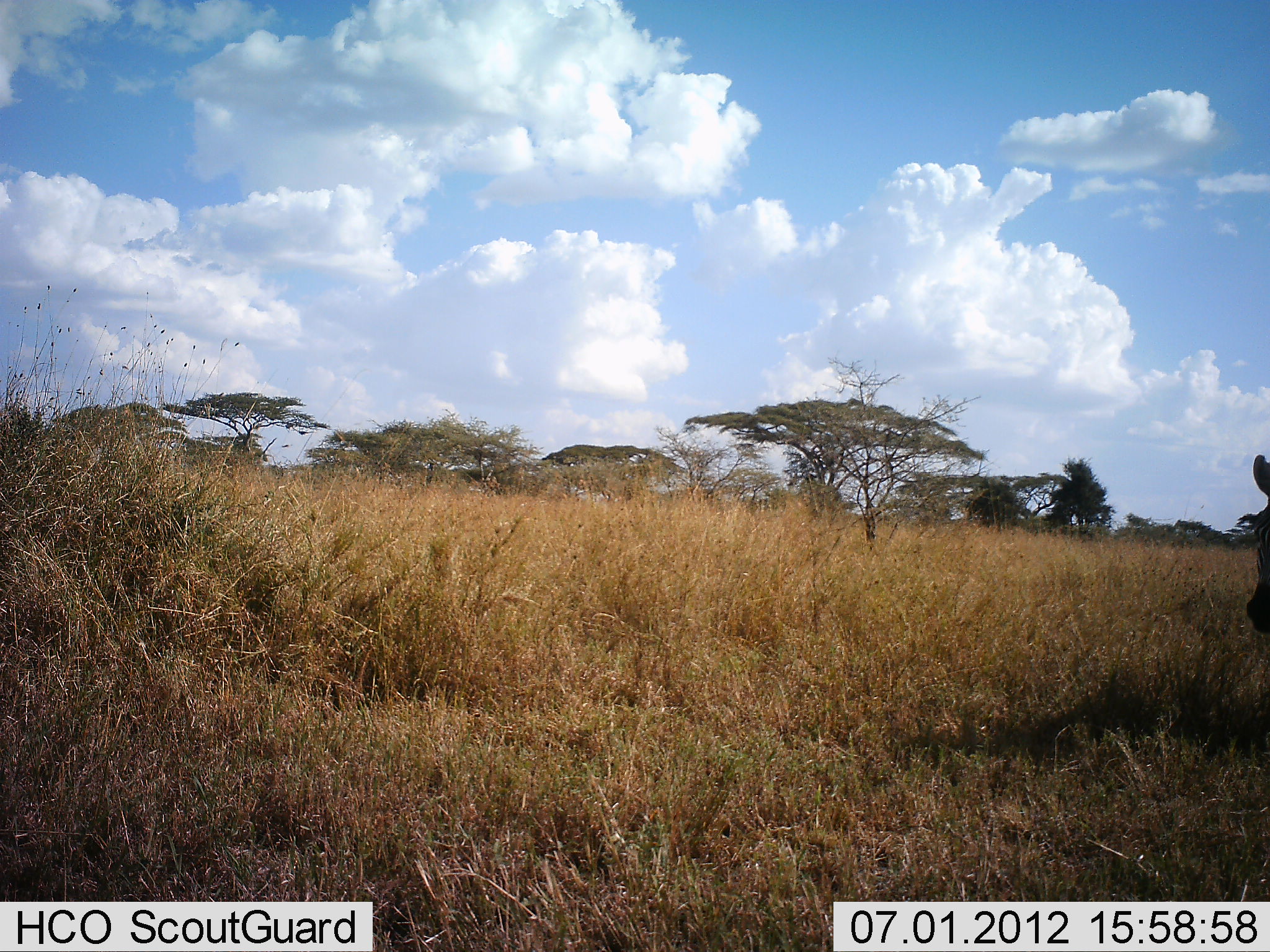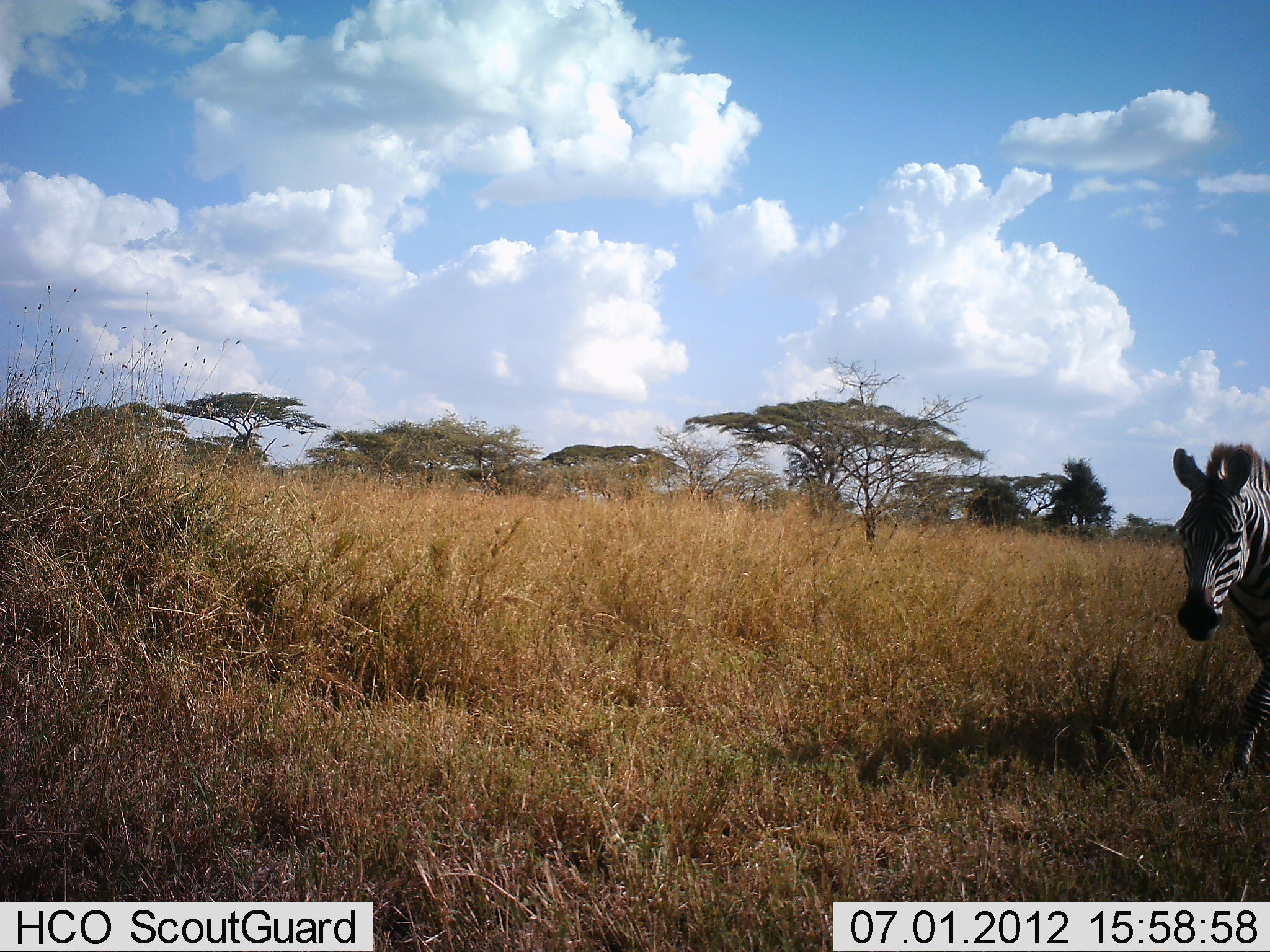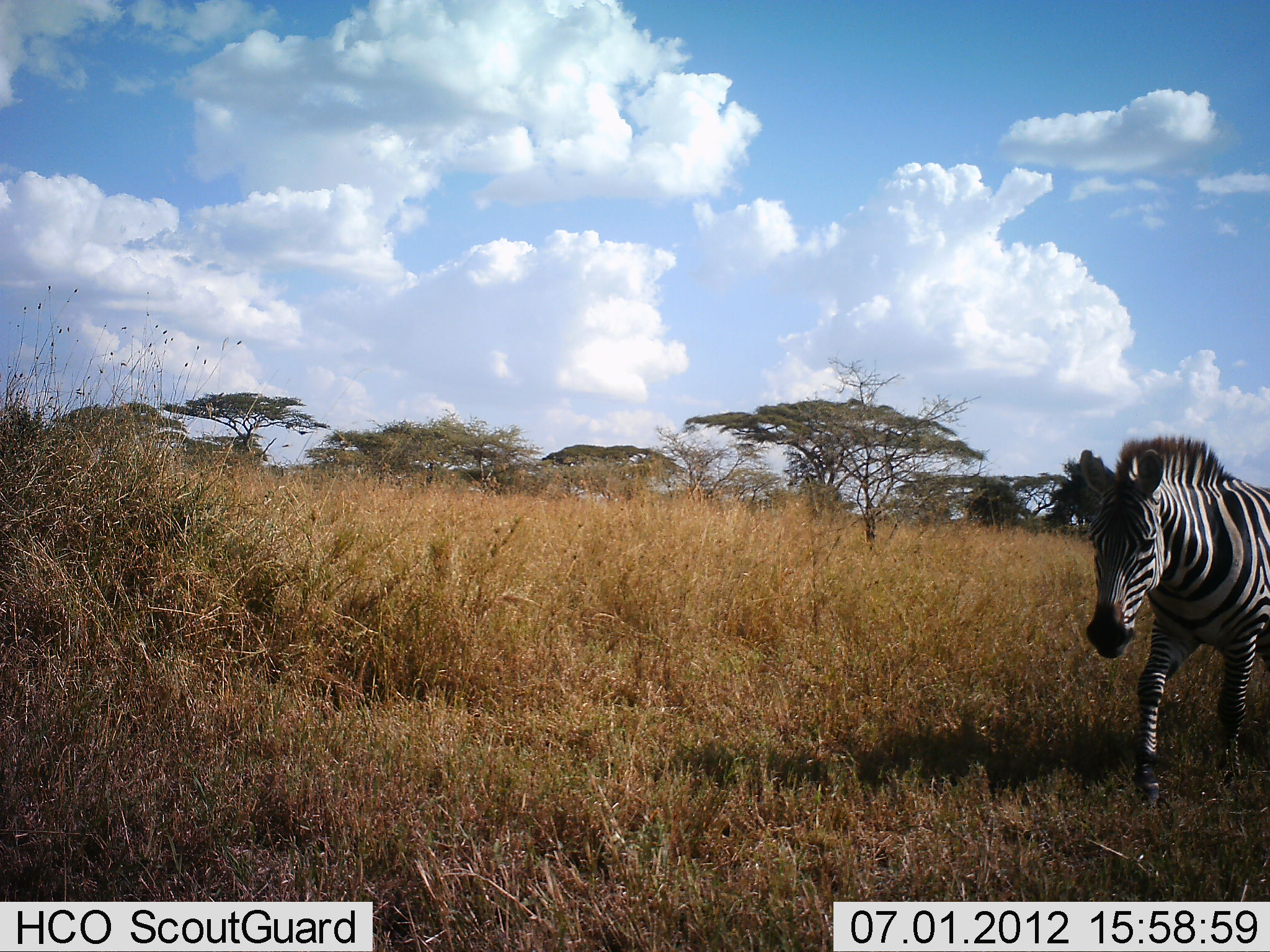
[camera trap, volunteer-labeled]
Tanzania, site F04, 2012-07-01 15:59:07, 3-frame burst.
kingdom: Animalia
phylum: Chordata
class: Mammalia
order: Perissodactyla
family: Equidae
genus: Equus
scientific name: Equus quagga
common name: plains zebra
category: zebra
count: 1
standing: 0%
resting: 0%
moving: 100%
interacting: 0%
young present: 0%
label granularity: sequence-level